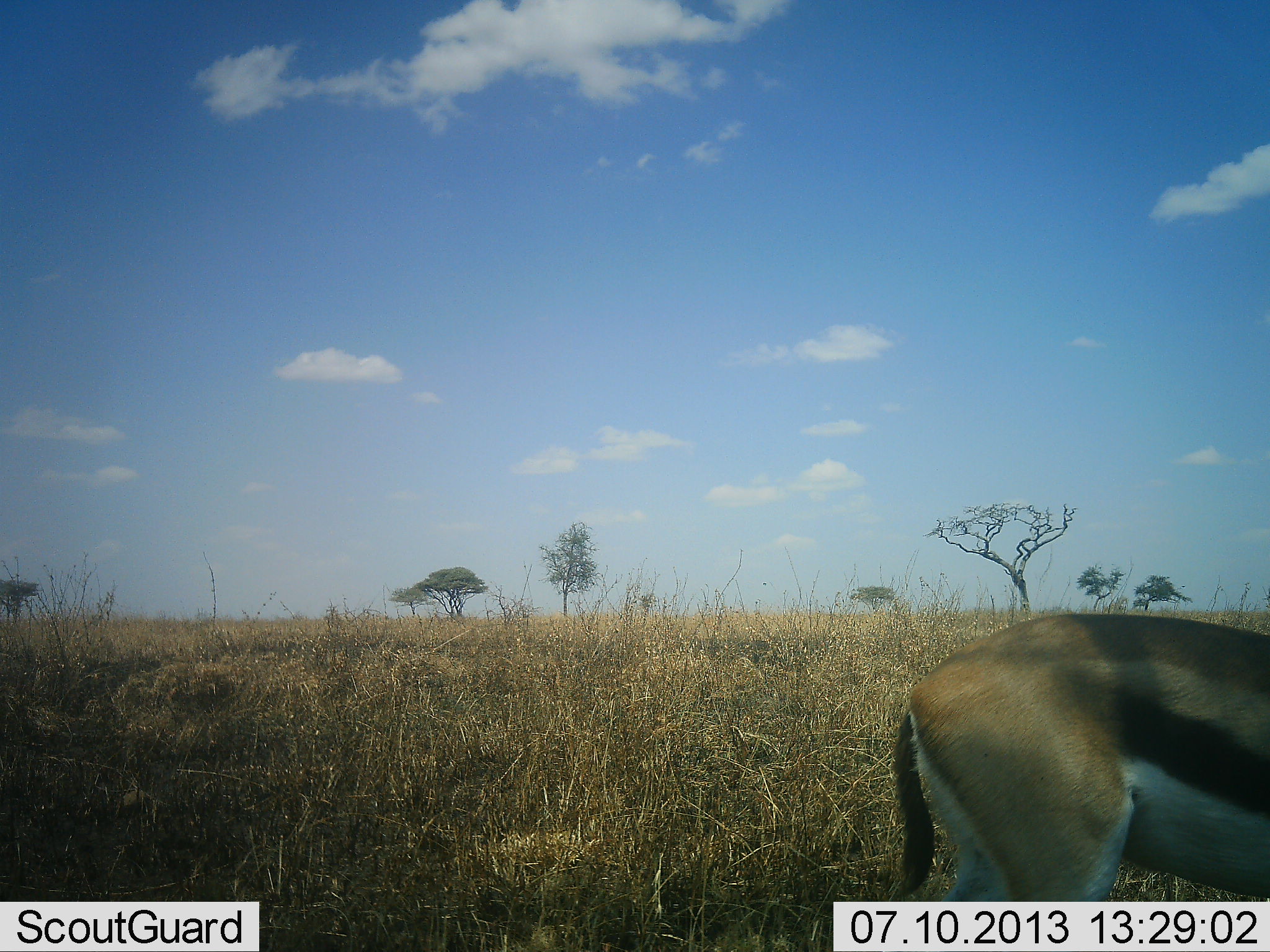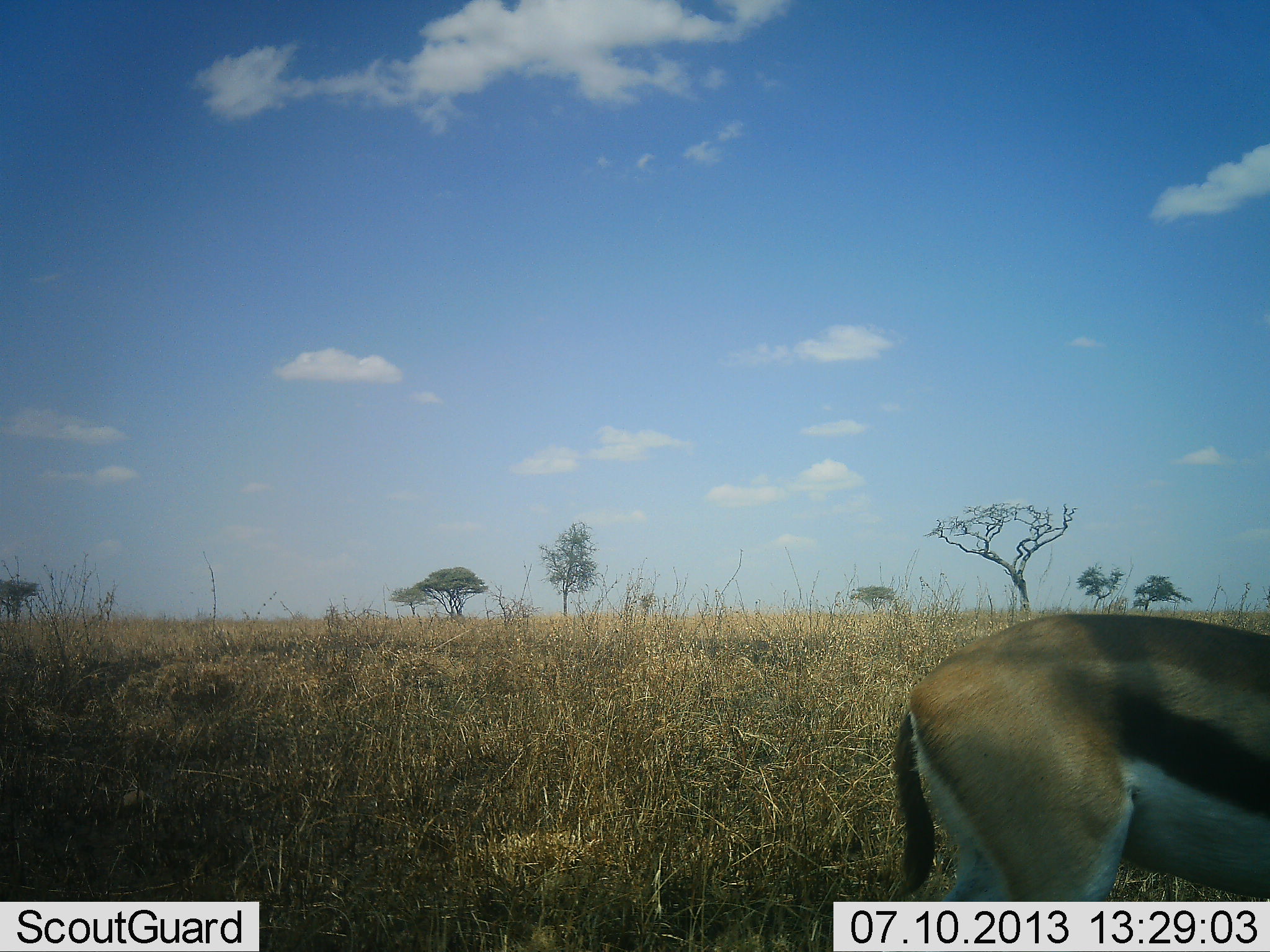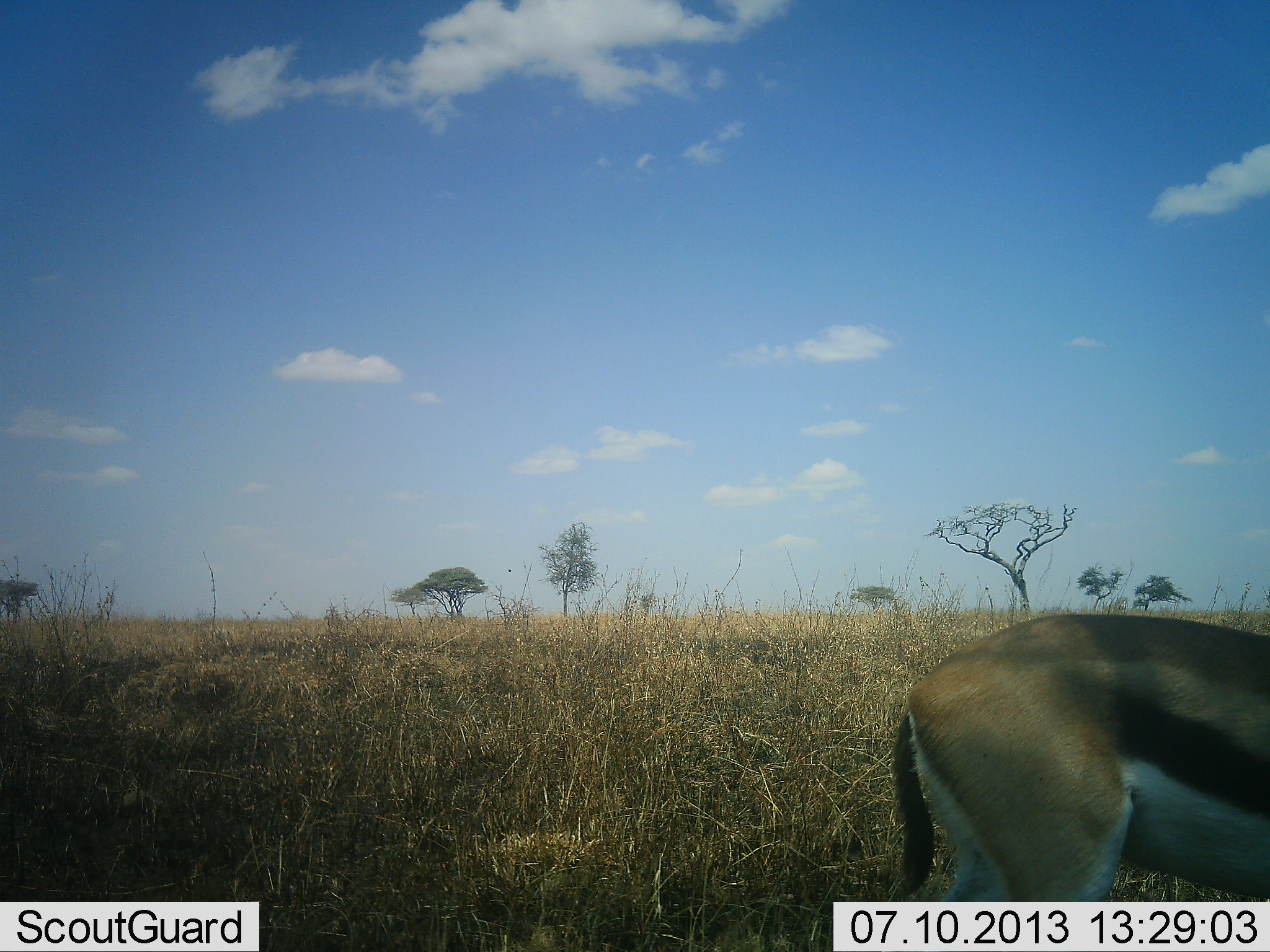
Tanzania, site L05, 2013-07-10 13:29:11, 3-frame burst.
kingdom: Animalia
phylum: Chordata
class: Mammalia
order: Artiodactyla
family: Bovidae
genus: Eudorcas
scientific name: Eudorcas thomsonii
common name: thomson's gazelle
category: gazellethomsons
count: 1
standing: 93%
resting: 0%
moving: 4%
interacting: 0%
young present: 0%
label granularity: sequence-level